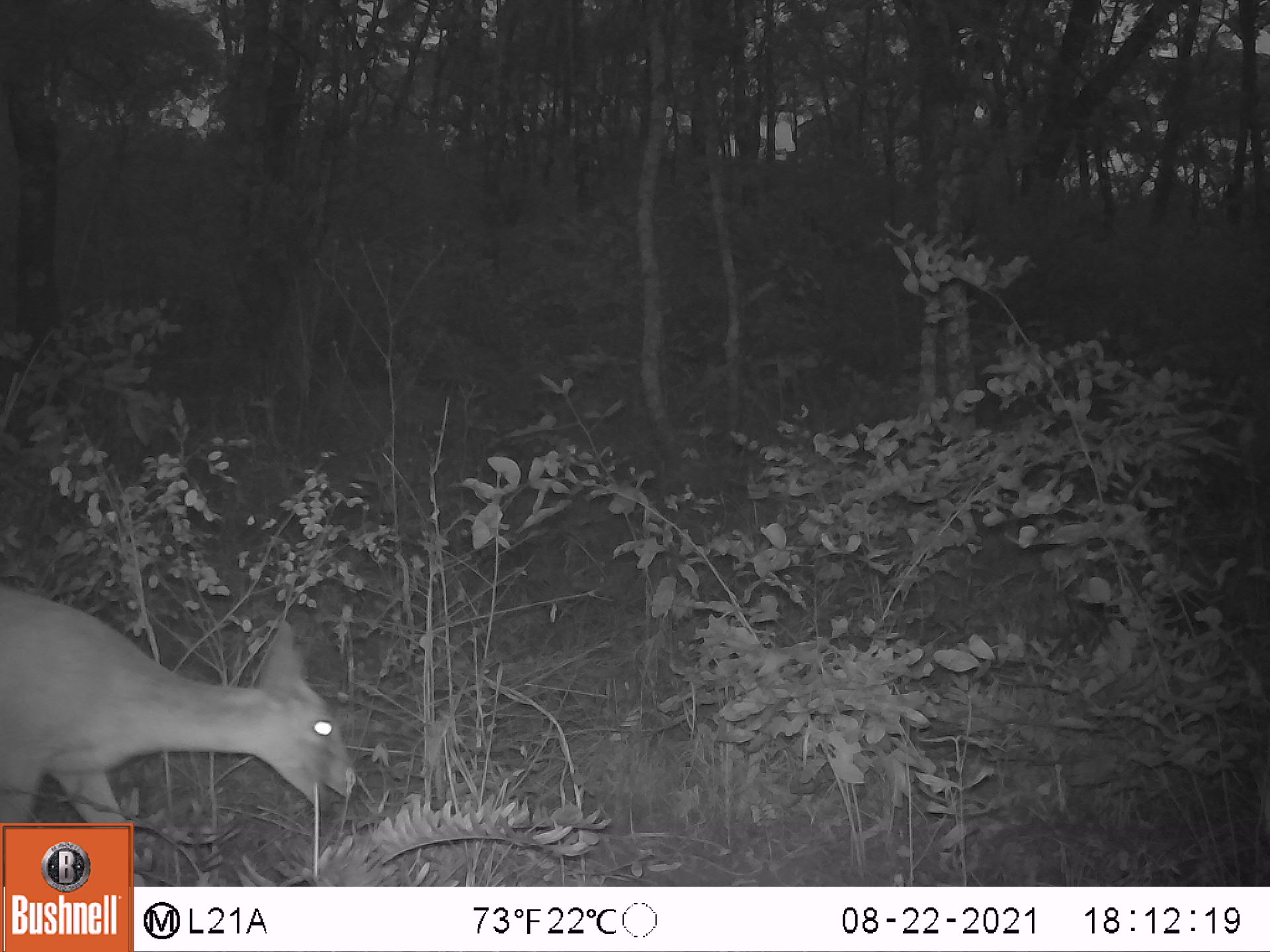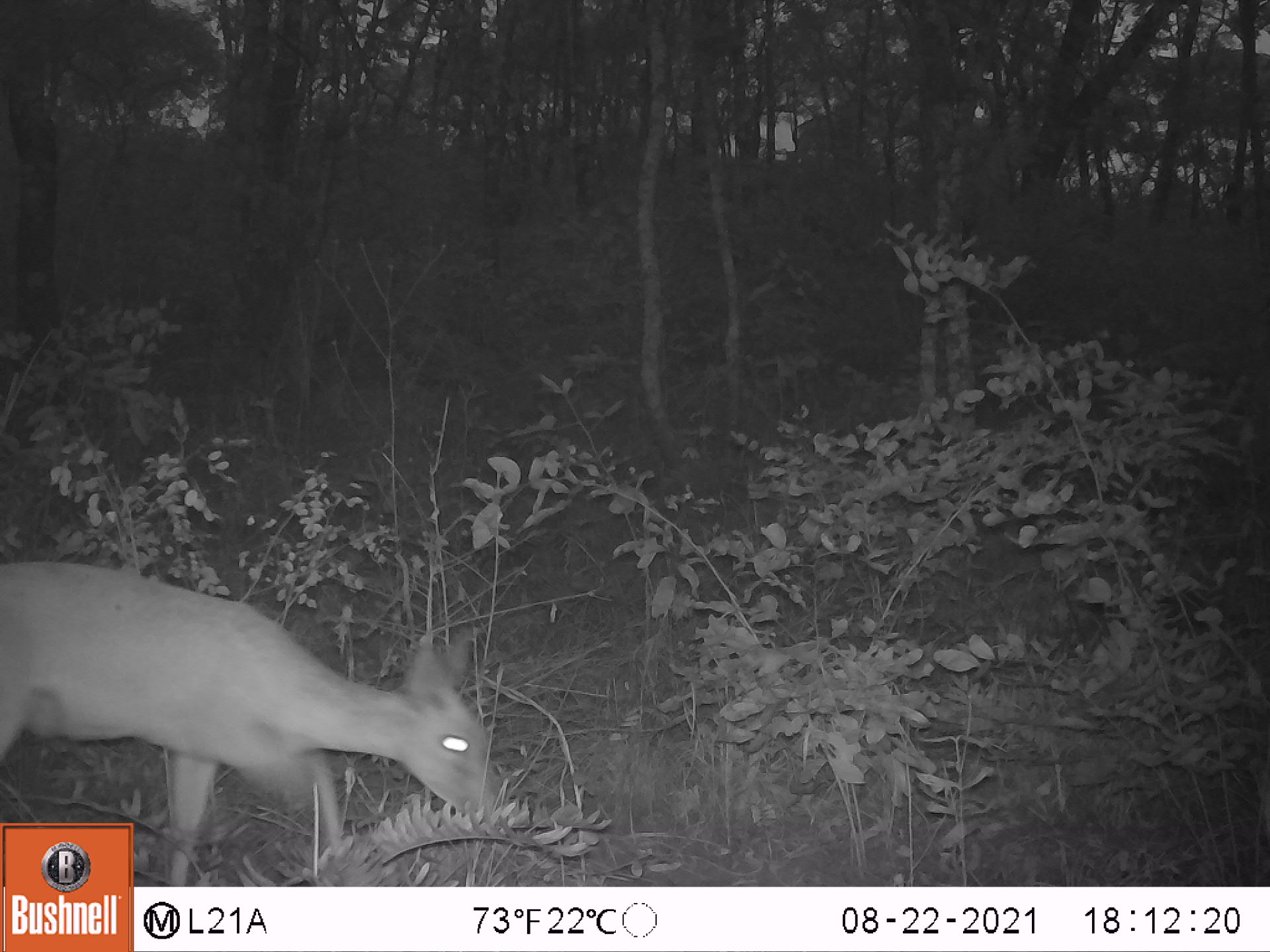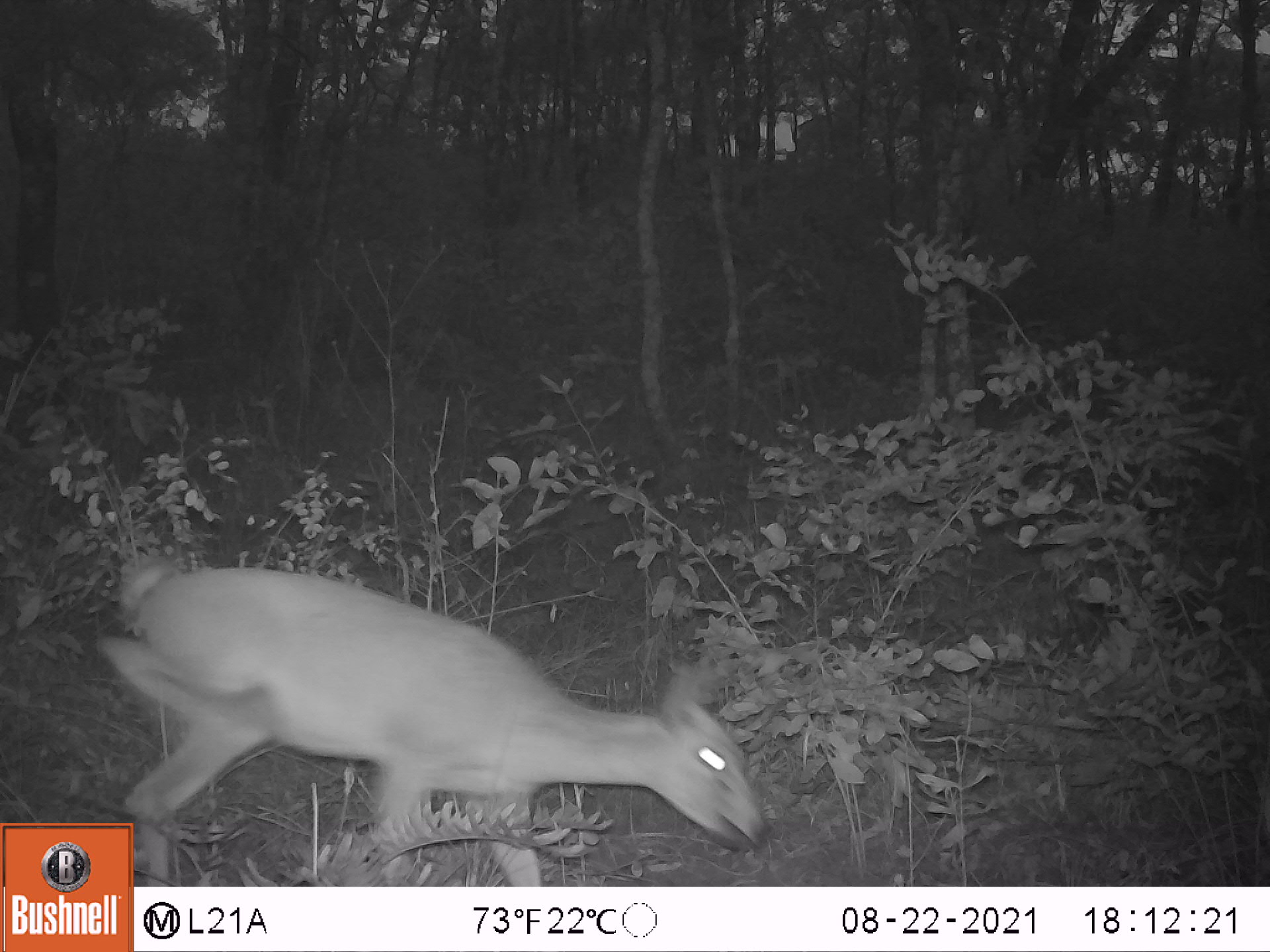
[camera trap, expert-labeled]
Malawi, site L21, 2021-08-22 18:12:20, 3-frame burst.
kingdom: Animalia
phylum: Chordata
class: Mammalia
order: Artiodactyla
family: Bovidae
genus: Sylvicapra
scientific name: Sylvicapra grimmia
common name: common duiker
Common duiker (Sylvicapra grimmia), count 1.